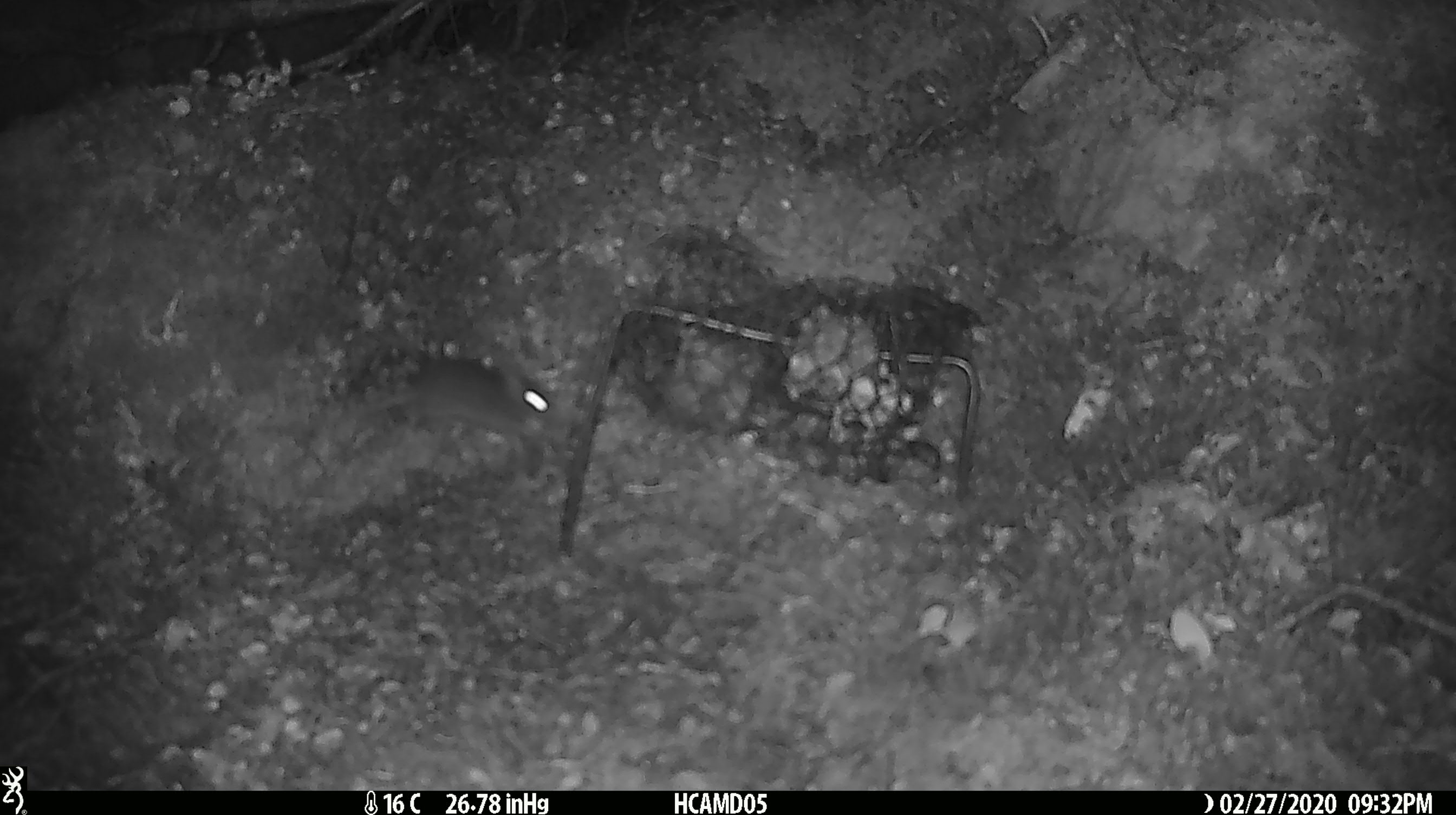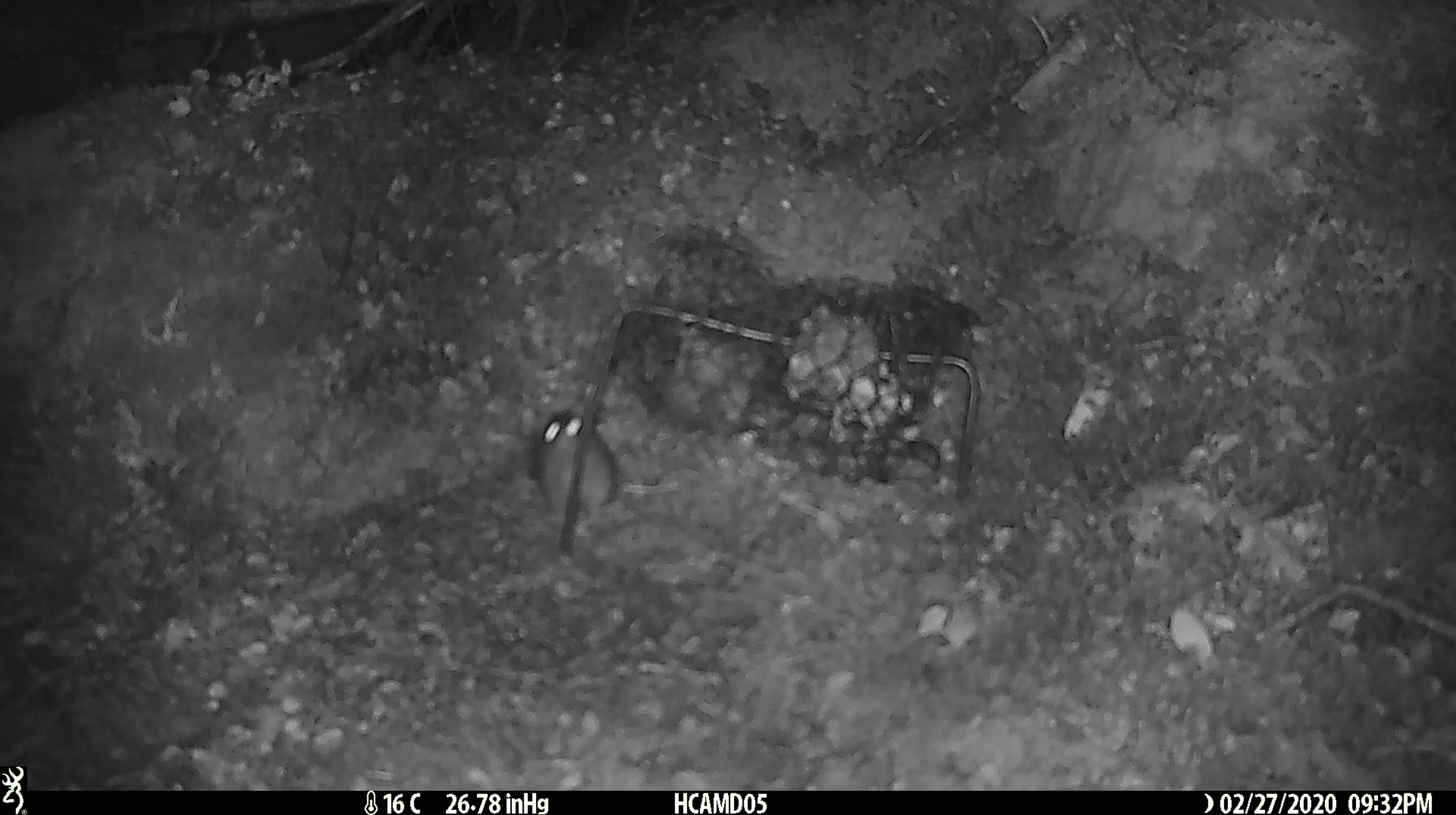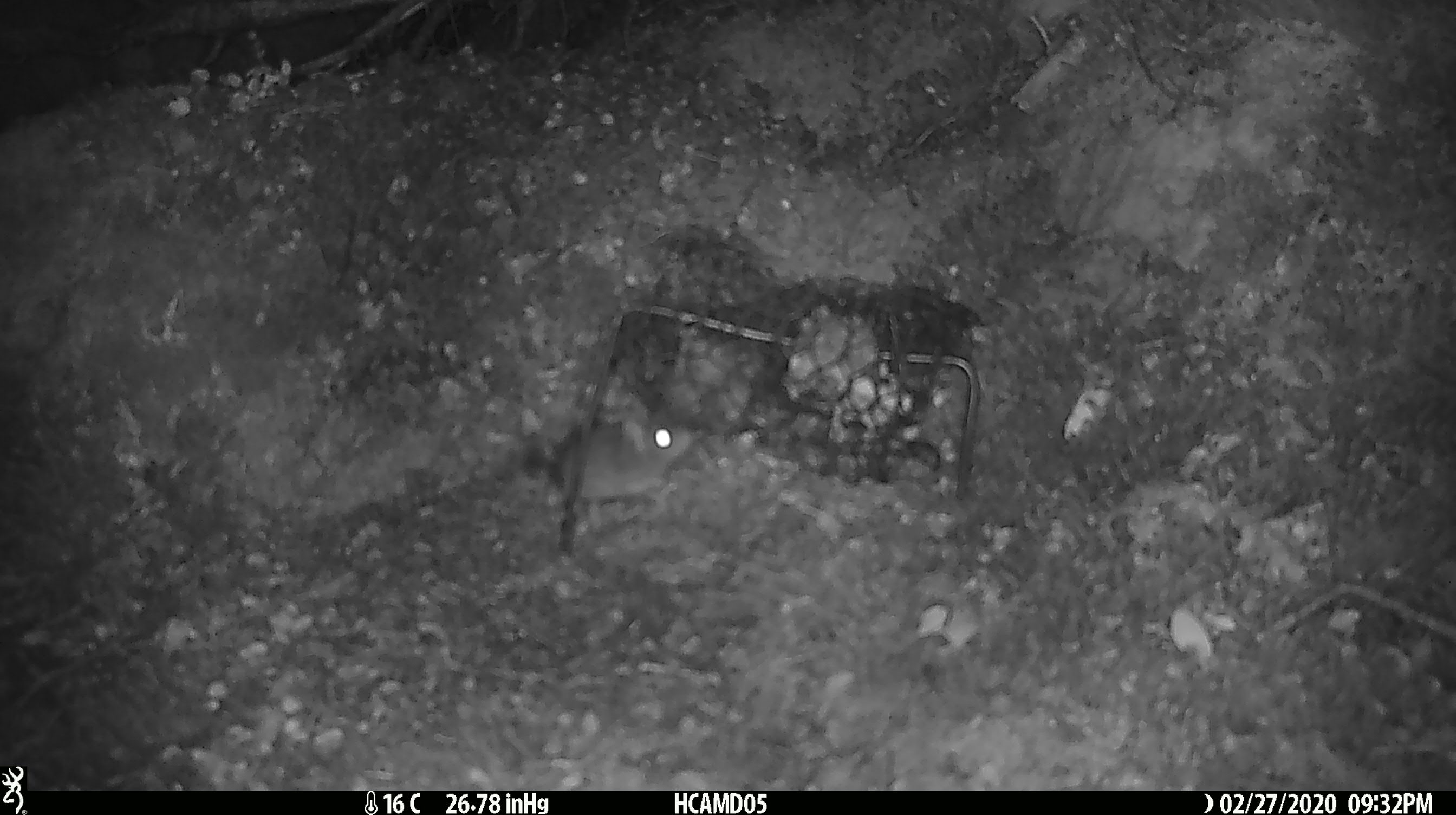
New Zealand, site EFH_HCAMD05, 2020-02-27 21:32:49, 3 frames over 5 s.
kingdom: Animalia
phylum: Chordata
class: Mammalia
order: Rodentia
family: Muridae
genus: Mus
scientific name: Mus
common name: mouse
Mouse (Mus).